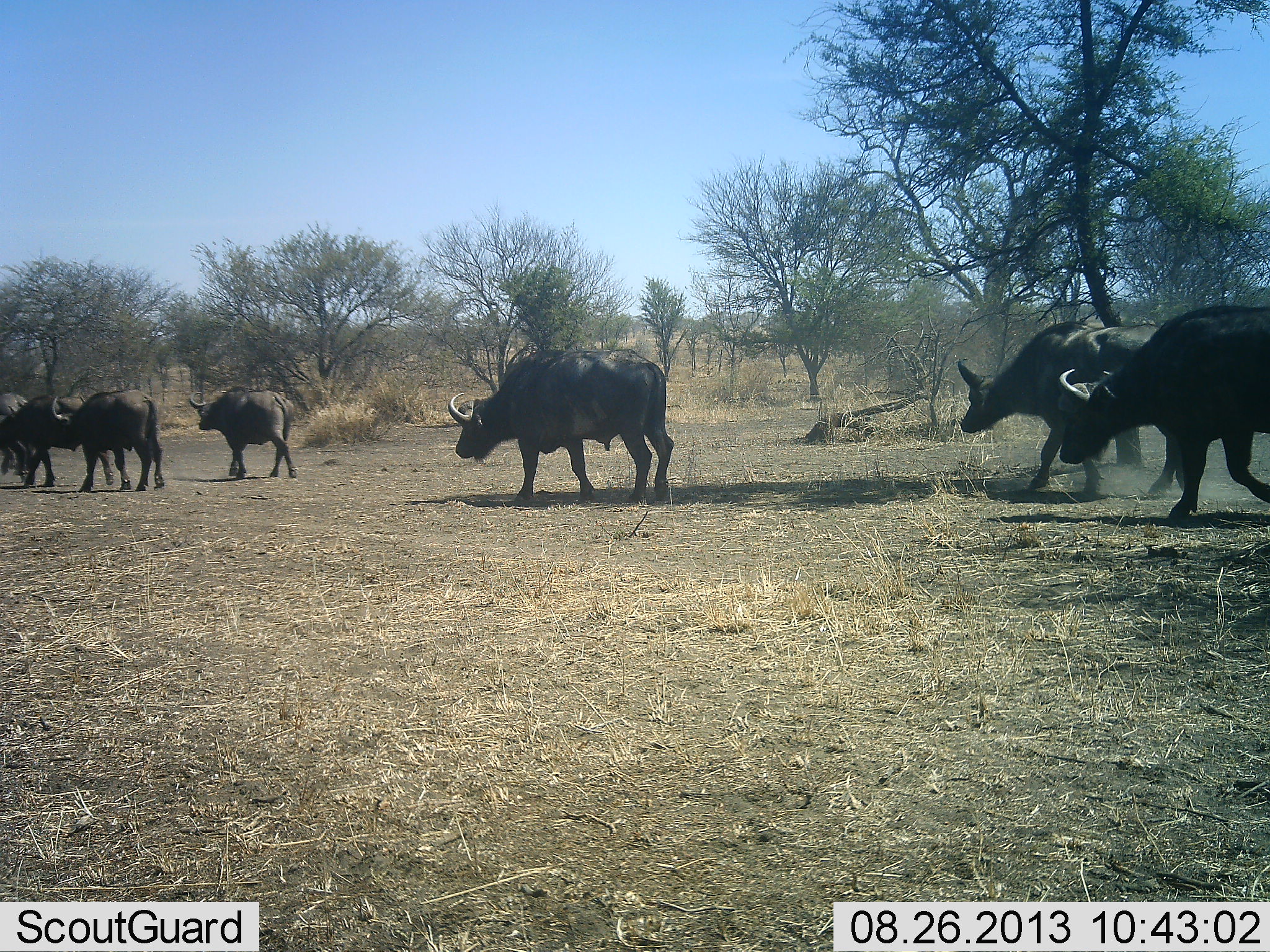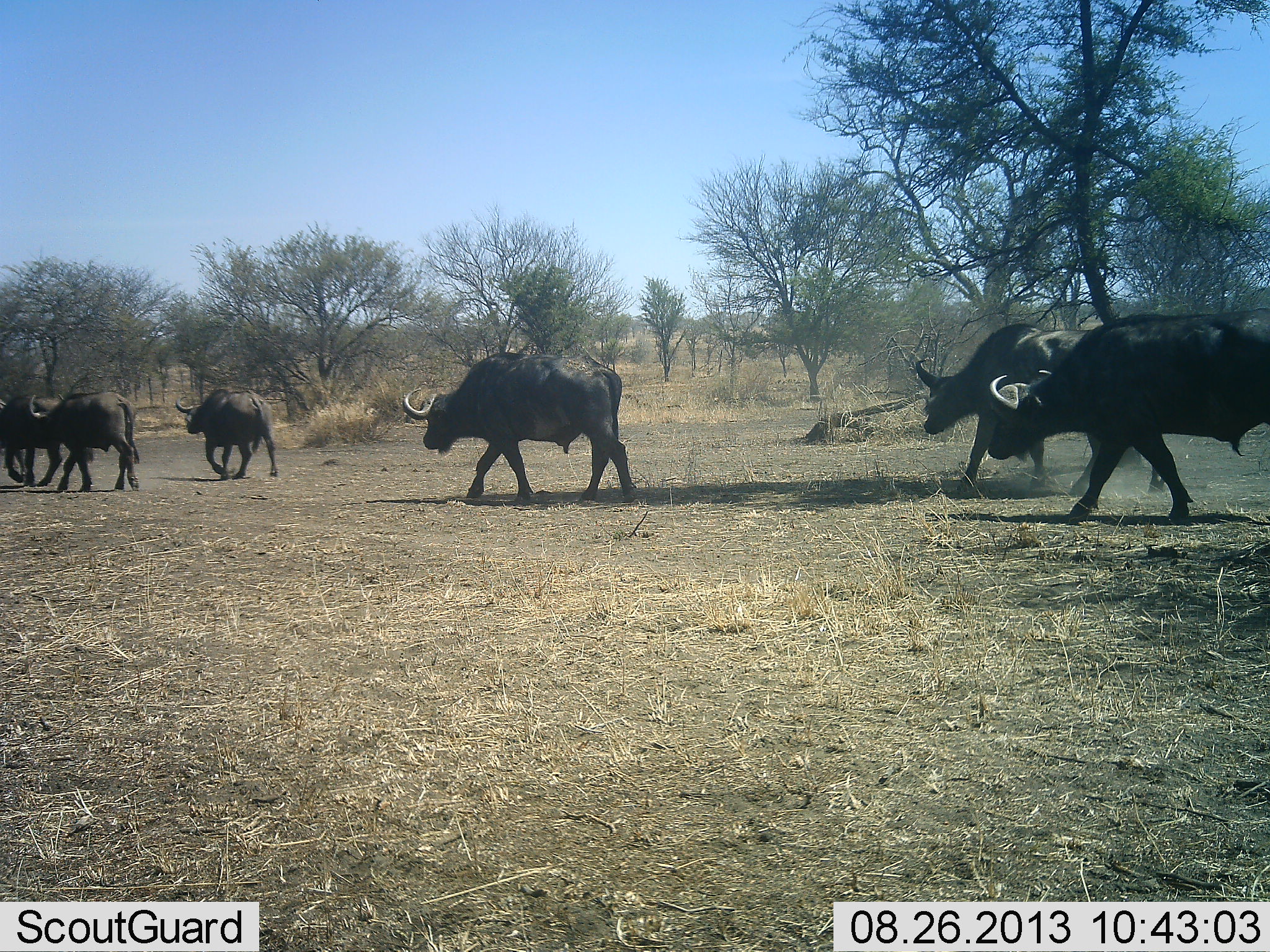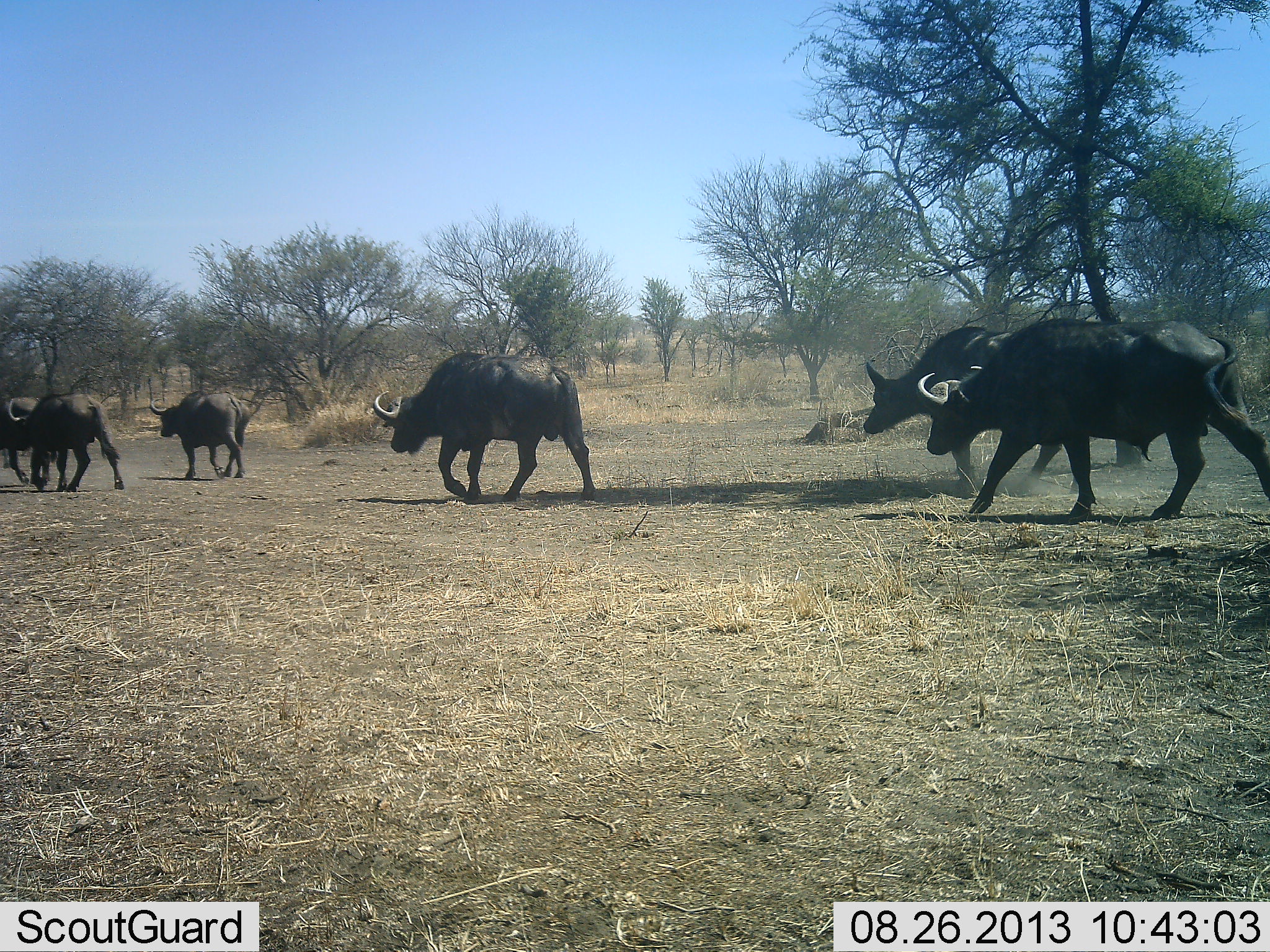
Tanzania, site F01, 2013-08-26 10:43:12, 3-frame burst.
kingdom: Animalia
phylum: Chordata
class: Mammalia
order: Artiodactyla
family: Bovidae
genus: Syncerus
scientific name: Syncerus caffer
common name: cape buffalo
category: buffalo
Buffalo (cape buffalo) (Syncerus caffer), count 7. Behavior (volunteer vote fractions): standing 0%, resting 0%, moving 100%, interacting 0%. Young present (vote fraction): 0%. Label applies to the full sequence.